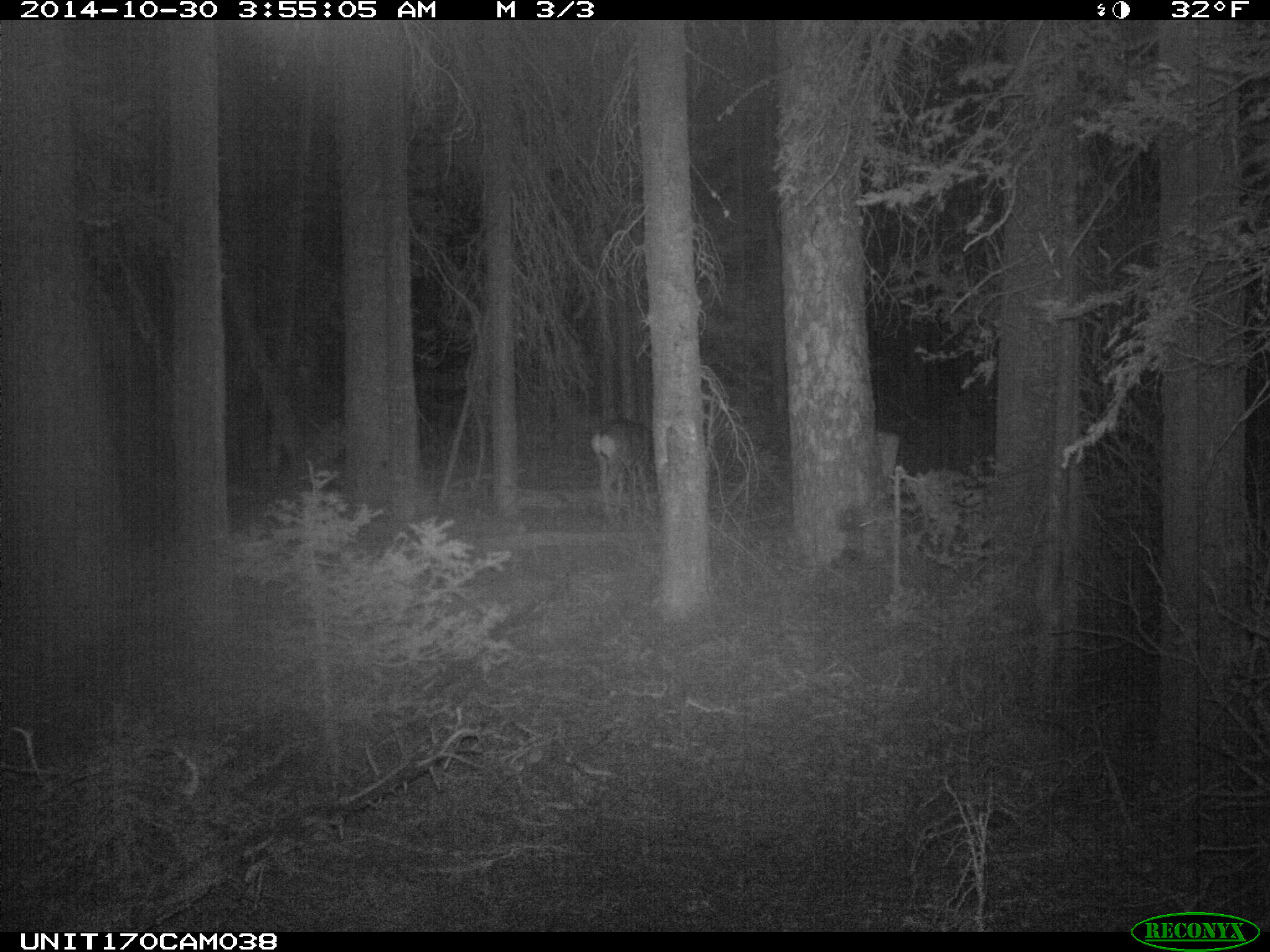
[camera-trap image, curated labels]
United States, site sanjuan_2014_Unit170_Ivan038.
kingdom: Animalia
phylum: Chordata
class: Mammalia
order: Artiodactyla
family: Cervidae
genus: Odocoileus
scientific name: Odocoileus hemionus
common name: mule deer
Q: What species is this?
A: Odocoileus hemionus (mule deer).